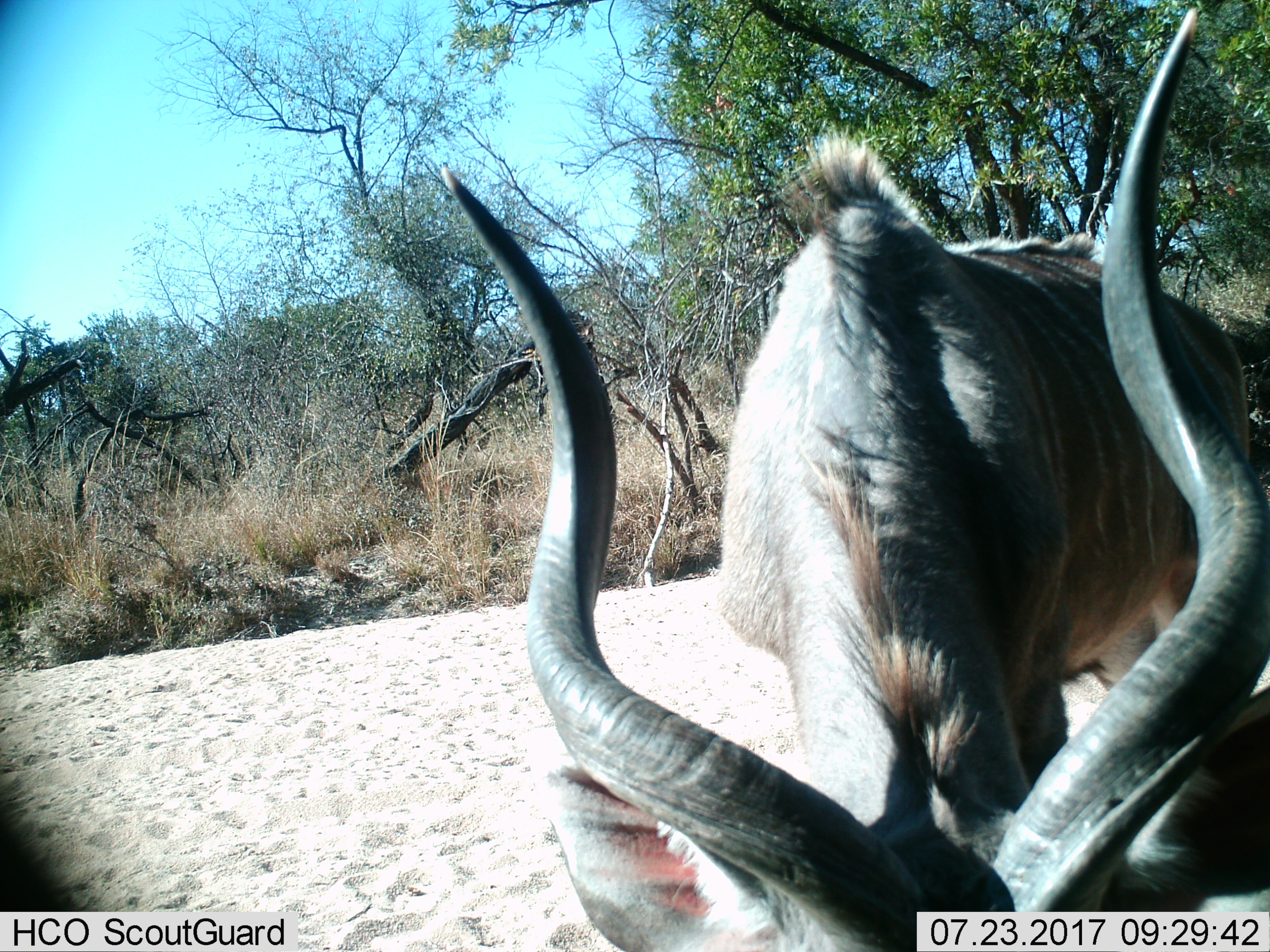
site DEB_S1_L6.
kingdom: Animalia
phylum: Chordata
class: Mammalia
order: Artiodactyla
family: Bovidae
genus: Tragelaphus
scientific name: Tragelaphus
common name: kudu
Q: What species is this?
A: Kudu (Tragelaphus).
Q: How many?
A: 1.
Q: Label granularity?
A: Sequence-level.